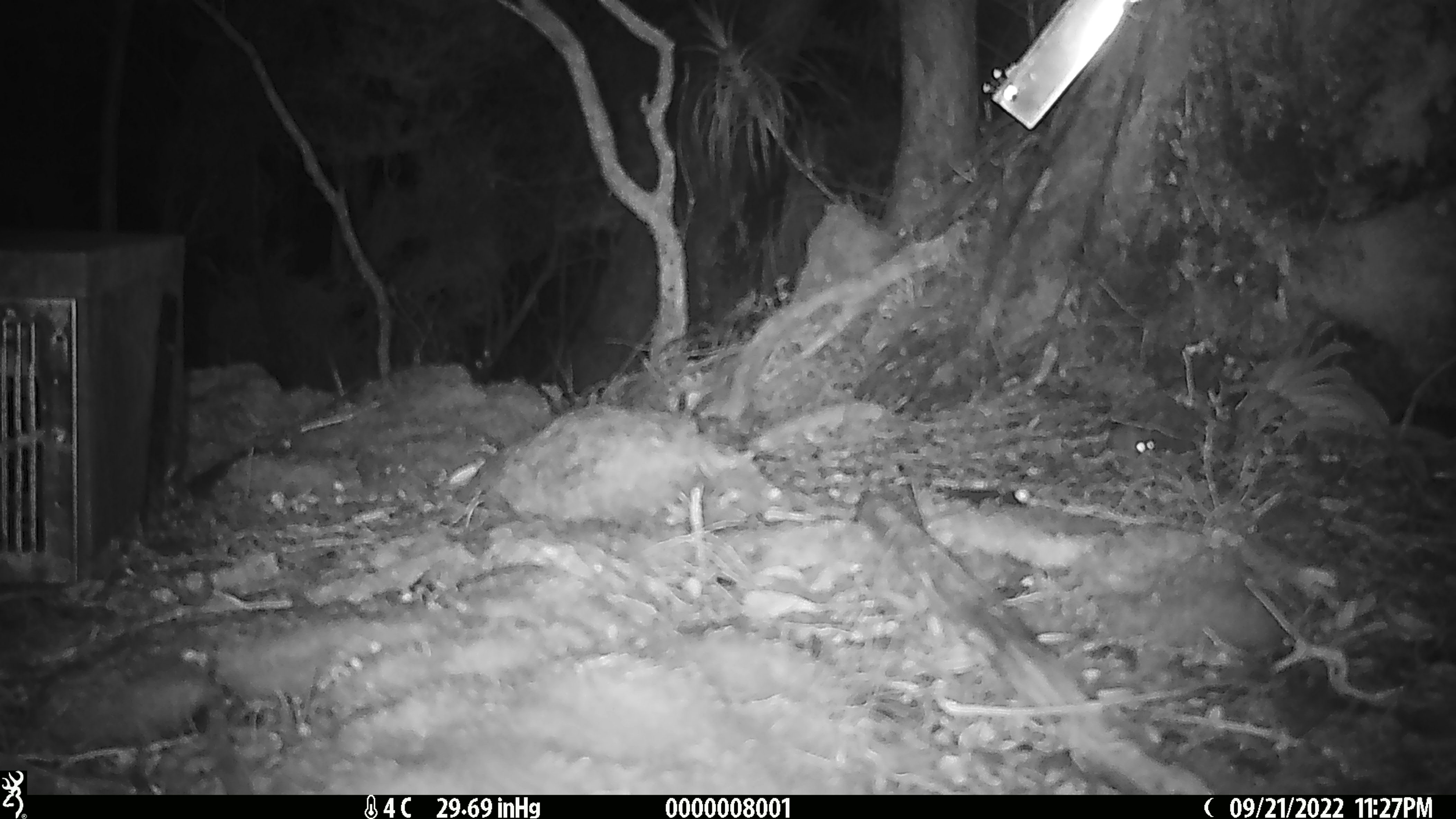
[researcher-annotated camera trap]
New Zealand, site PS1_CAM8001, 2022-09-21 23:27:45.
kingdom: Animalia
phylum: Chordata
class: Mammalia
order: Rodentia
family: Muridae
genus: Mus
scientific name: Mus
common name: mouse